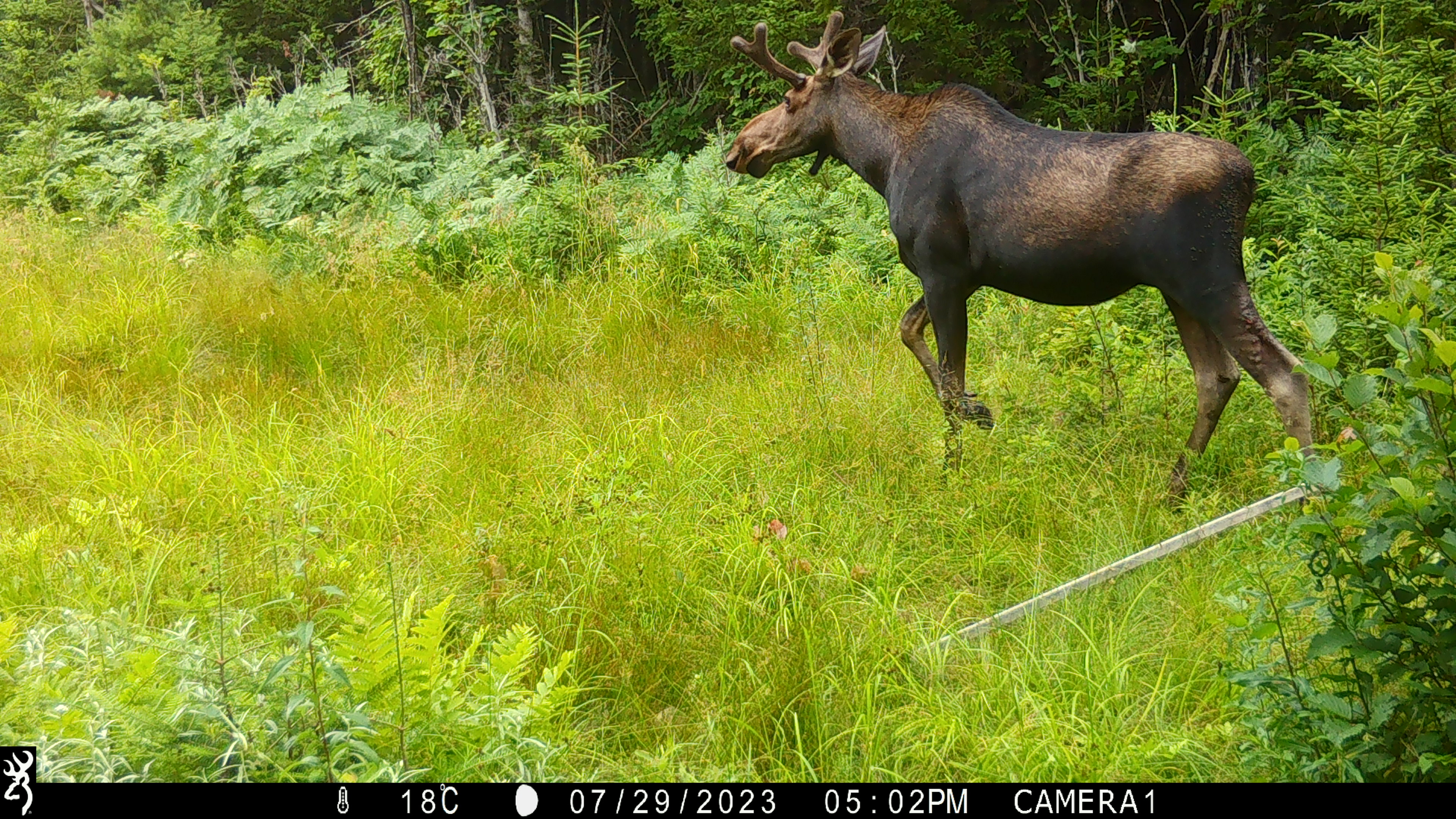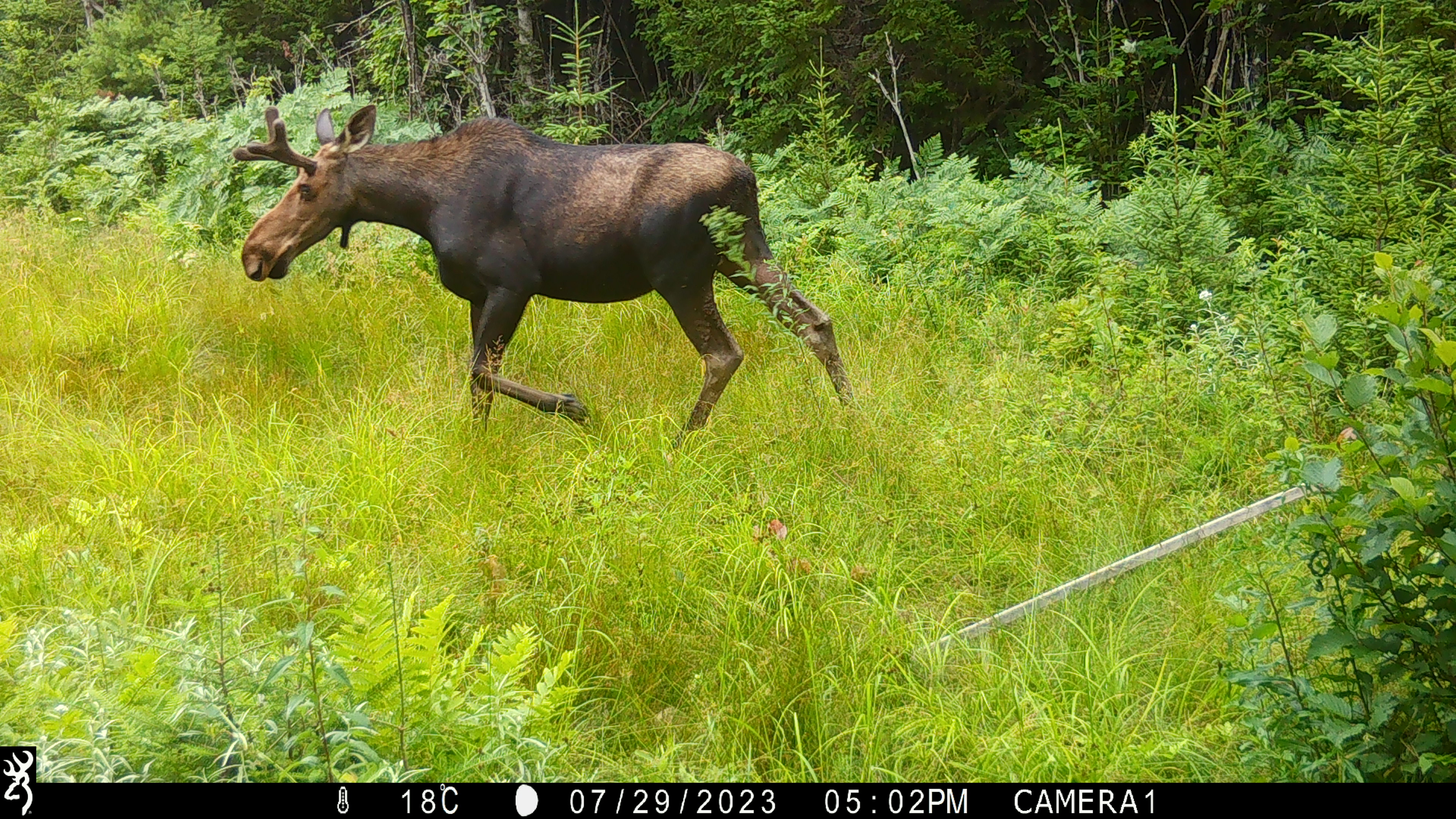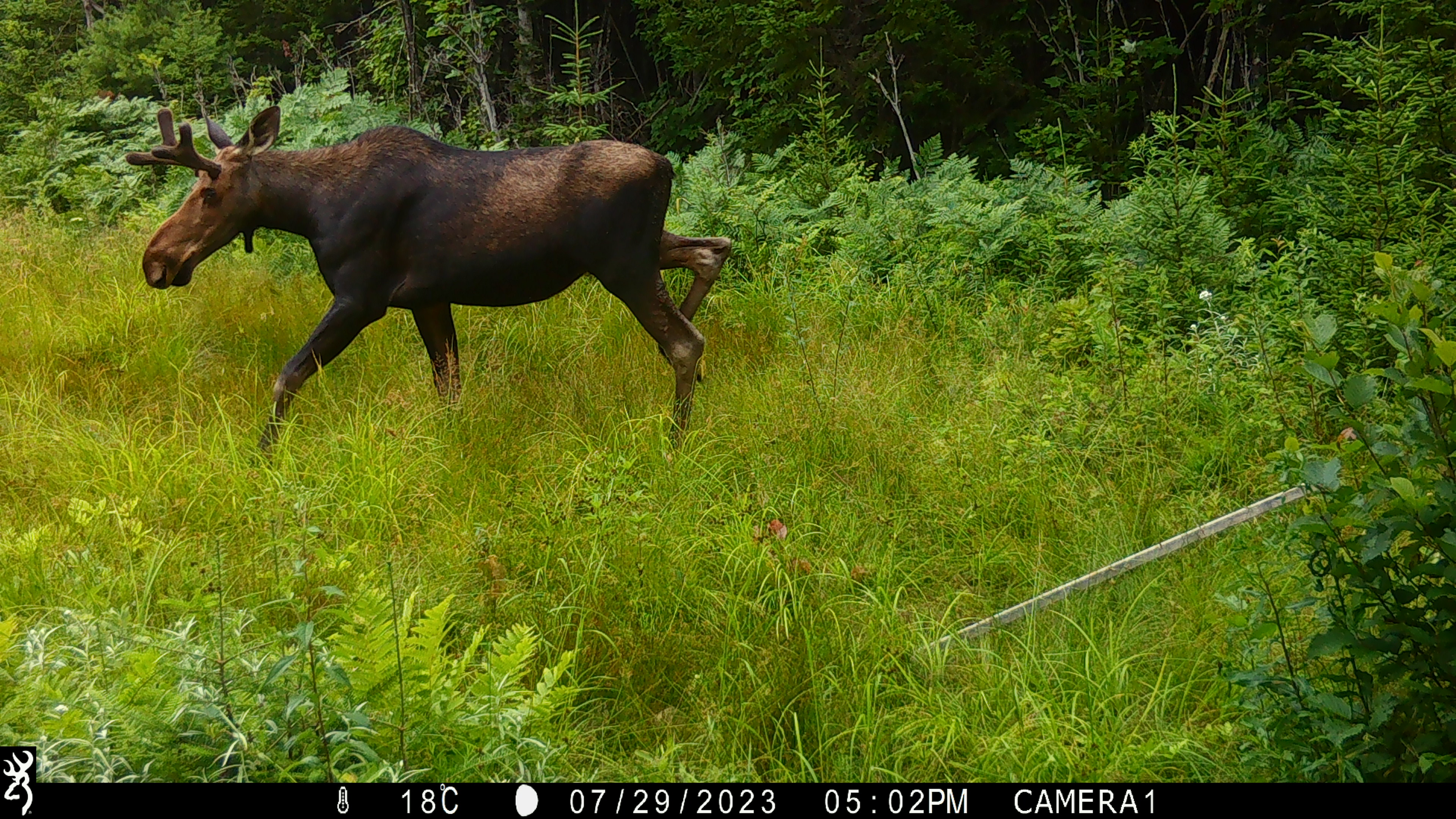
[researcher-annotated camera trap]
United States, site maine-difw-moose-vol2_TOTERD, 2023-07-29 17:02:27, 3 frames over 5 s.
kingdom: Animalia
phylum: Chordata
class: Mammalia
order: Artiodactyla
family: Cervidae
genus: Alces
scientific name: Alces alces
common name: moose